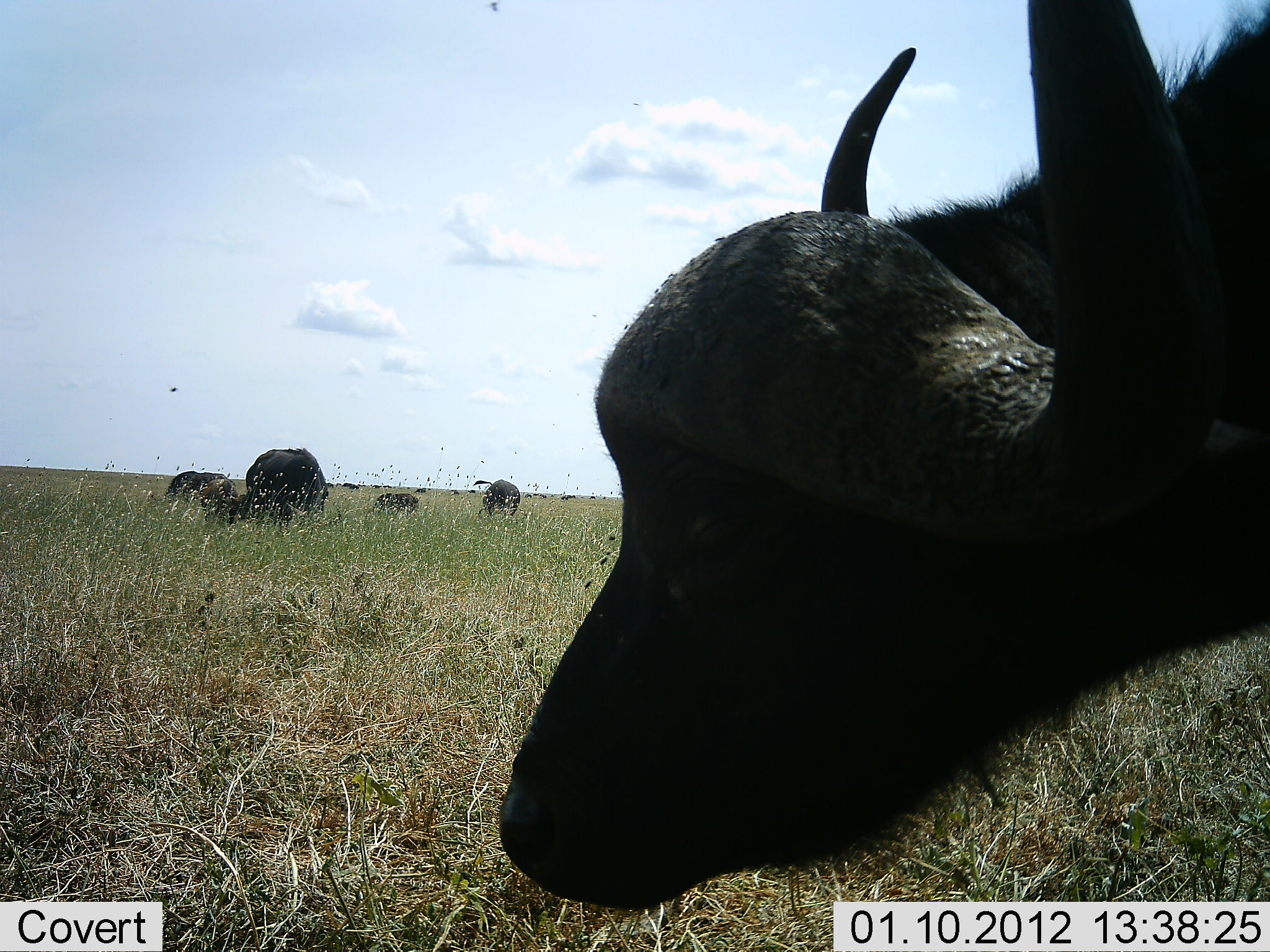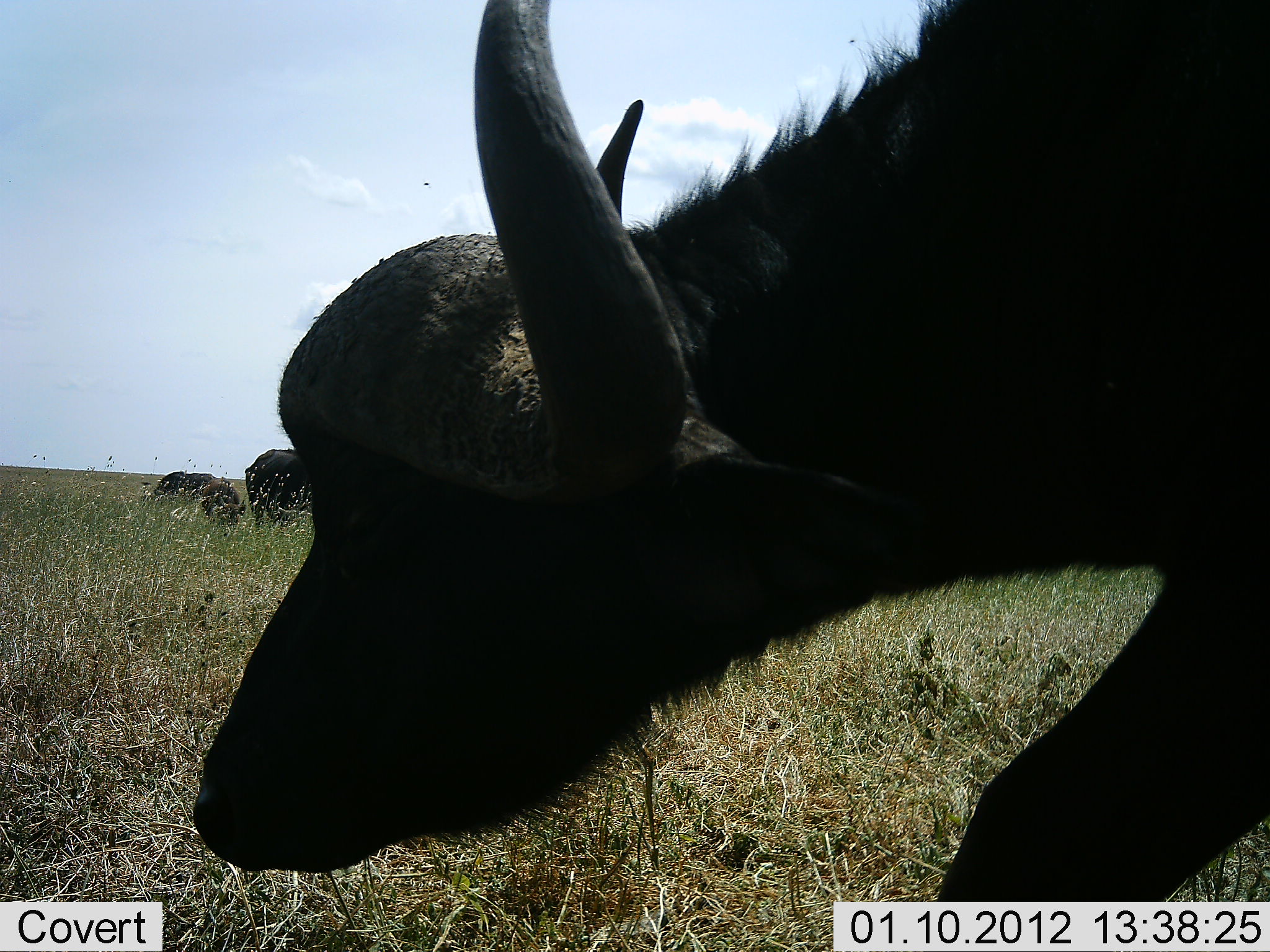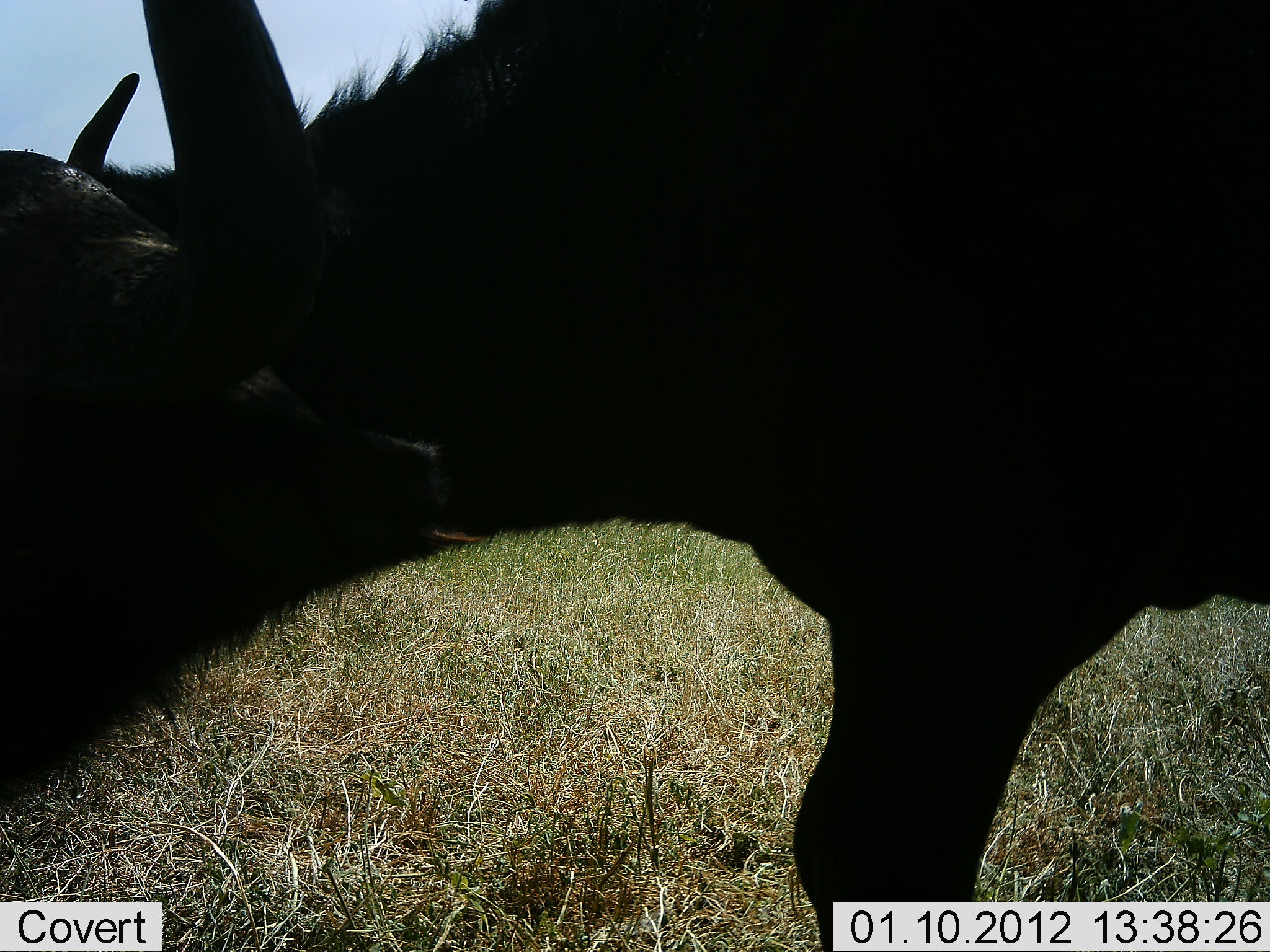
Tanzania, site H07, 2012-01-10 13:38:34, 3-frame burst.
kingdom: Animalia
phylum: Chordata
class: Mammalia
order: Artiodactyla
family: Bovidae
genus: Syncerus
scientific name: Syncerus caffer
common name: cape buffalo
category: buffalo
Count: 5.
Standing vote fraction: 58%.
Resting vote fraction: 21%.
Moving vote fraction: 74%.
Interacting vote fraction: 0%.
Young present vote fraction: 16%.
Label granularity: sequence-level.